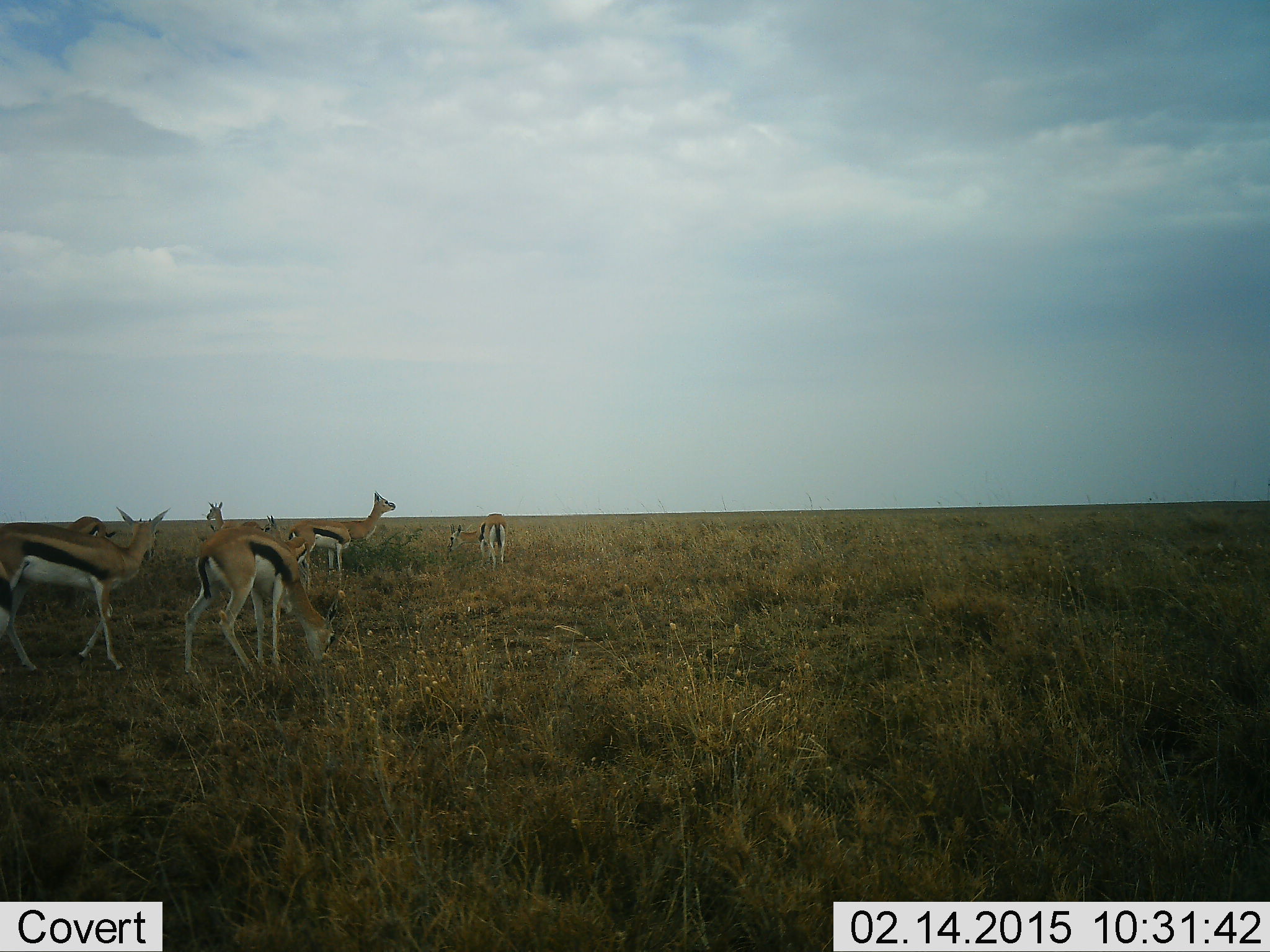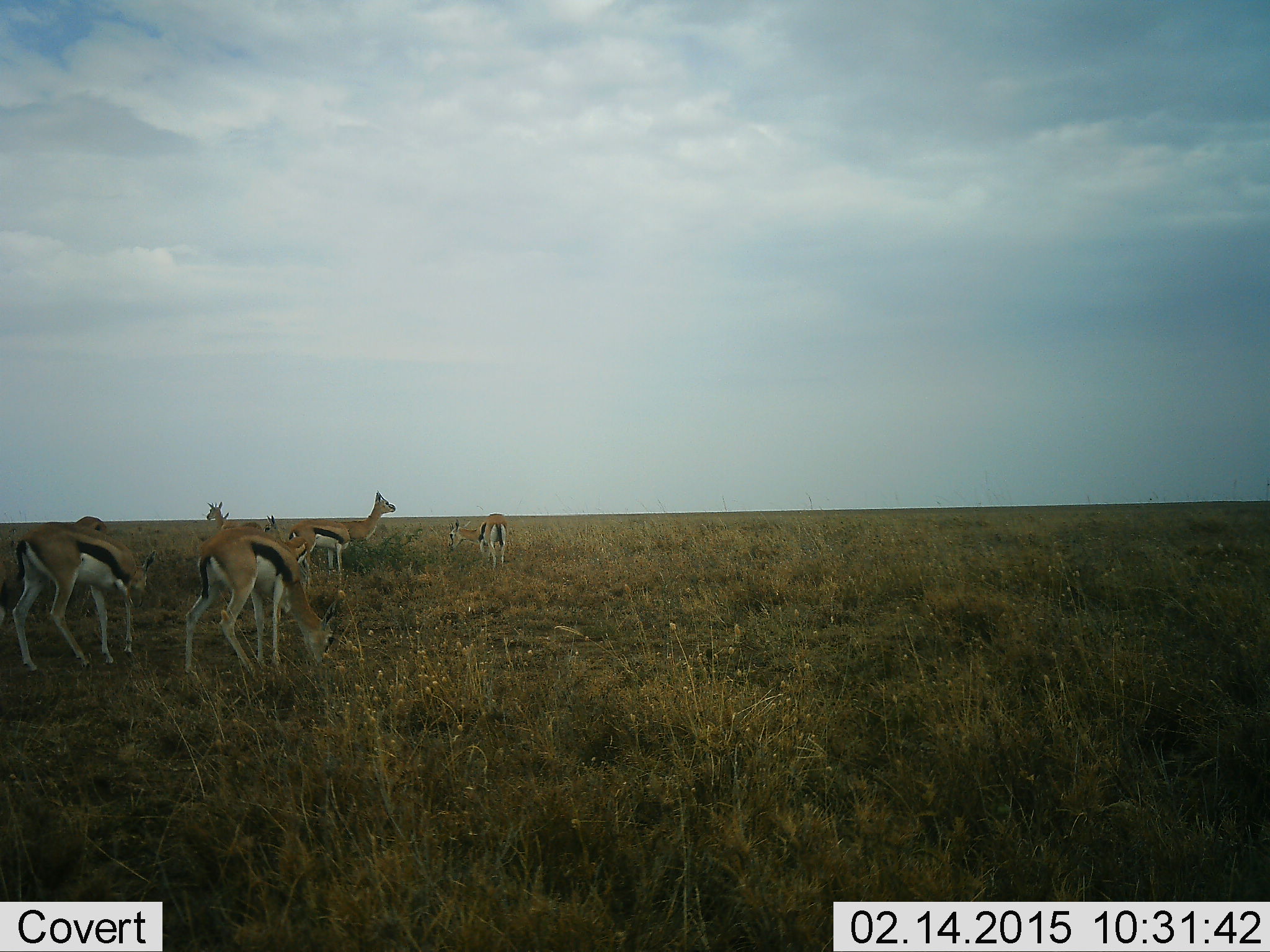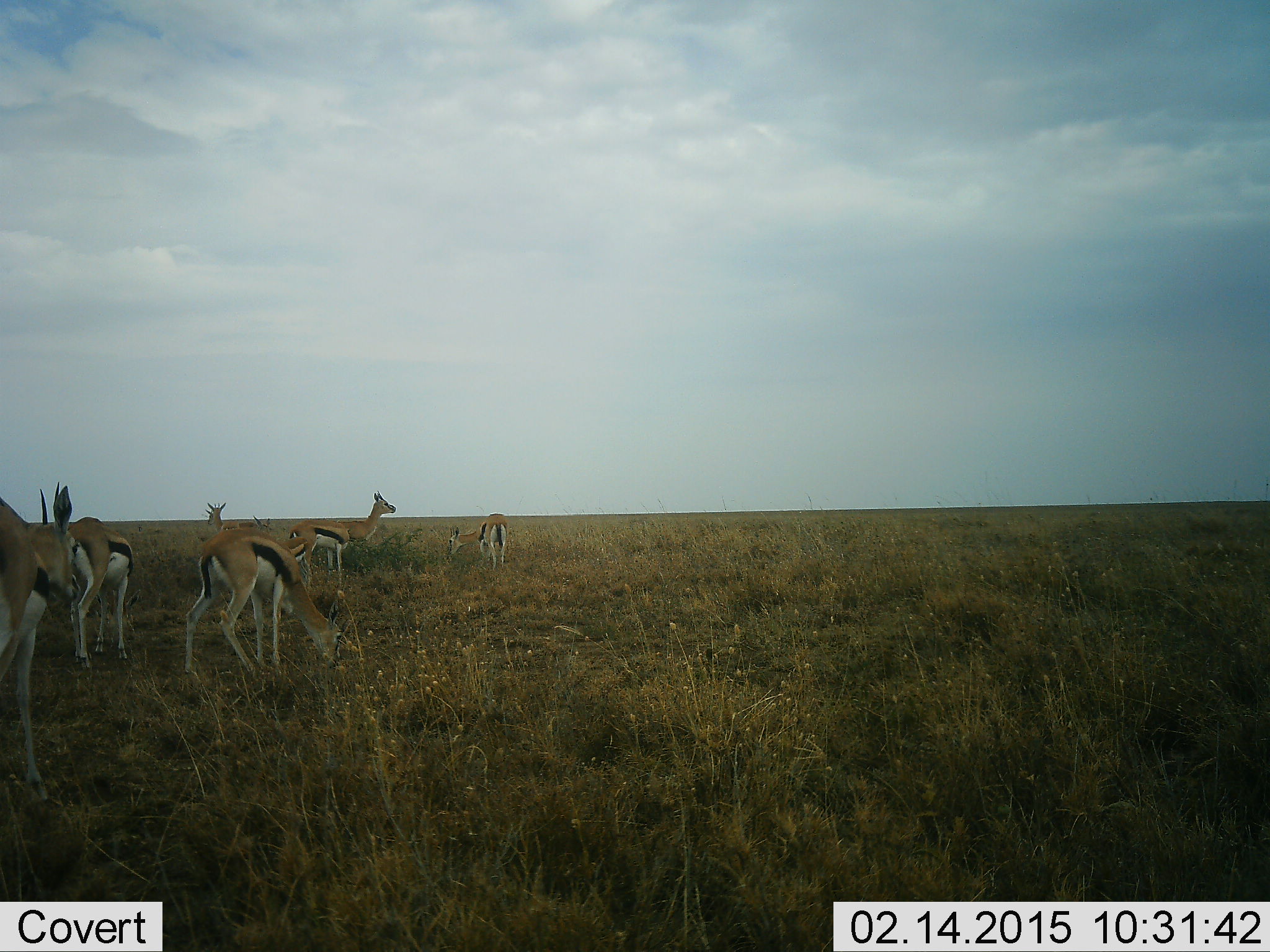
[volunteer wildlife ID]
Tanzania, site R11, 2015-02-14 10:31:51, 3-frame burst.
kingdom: Animalia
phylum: Chordata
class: Mammalia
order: Artiodactyla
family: Bovidae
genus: Eudorcas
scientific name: Eudorcas thomsonii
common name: thomson's gazelle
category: gazellethomsons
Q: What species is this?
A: Gazellethomsons (thomson's gazelle) (Eudorcas thomsonii).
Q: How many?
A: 8.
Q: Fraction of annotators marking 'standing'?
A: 80%.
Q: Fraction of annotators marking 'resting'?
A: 0%.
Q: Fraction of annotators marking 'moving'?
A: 40%.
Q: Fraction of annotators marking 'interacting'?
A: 0%.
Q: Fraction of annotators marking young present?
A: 0%.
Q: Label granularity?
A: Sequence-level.